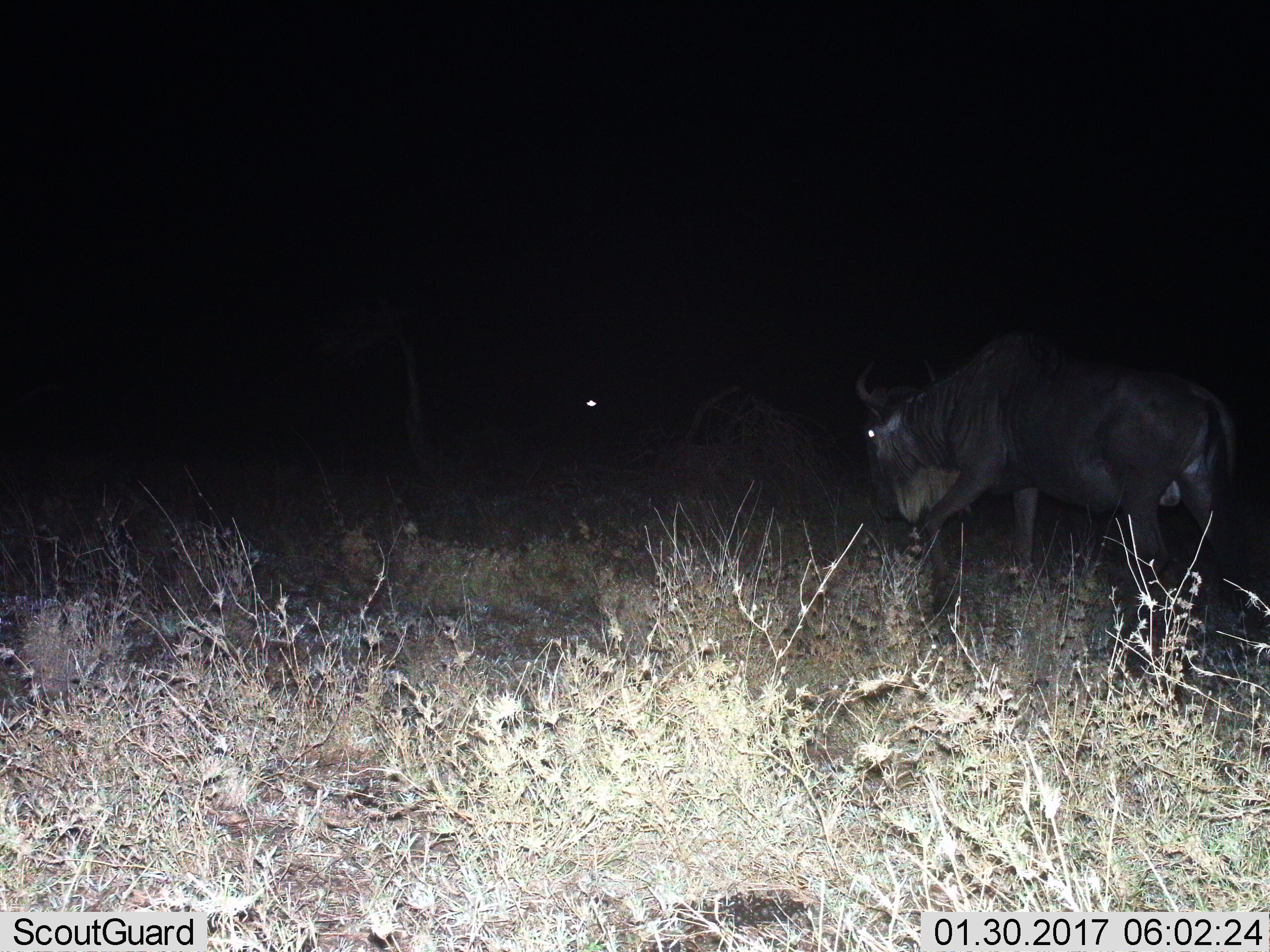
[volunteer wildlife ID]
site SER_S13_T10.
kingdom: Animalia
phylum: Chordata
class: Mammalia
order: Artiodactyla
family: Bovidae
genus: Connochaetes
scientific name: Connochaetes taurinus taurinus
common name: blue wildebeest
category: wildebeestblue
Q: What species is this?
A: Wildebeestblue (blue wildebeest) (Connochaetes taurinus taurinus).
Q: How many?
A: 1.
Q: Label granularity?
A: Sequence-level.